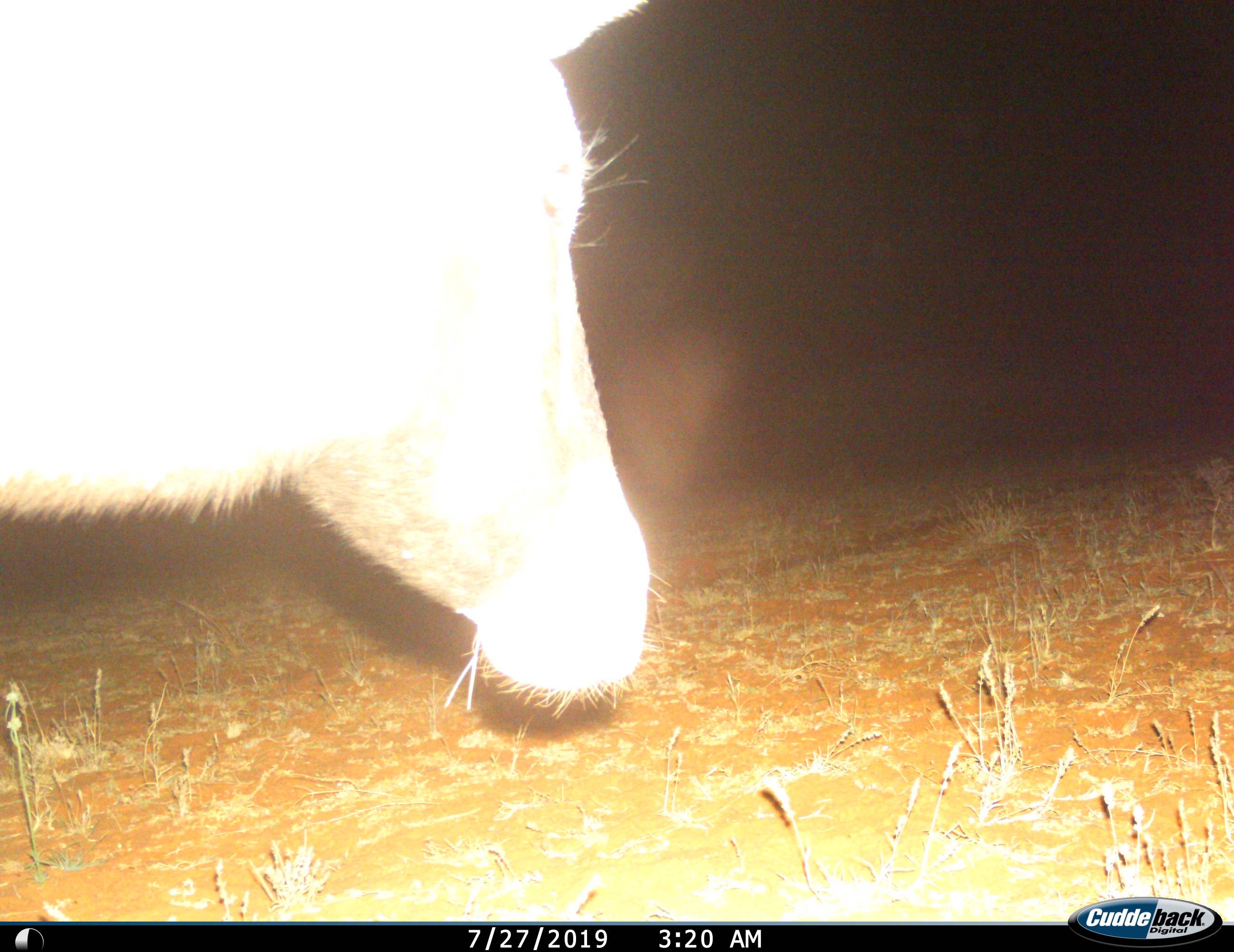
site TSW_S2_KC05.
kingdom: Animalia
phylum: Chordata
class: Mammalia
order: Artiodactyla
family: Bovidae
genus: Oryx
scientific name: Oryx gazella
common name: gemsbok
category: oryx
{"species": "oryx (gemsbok) (Oryx gazella)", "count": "1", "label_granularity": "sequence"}